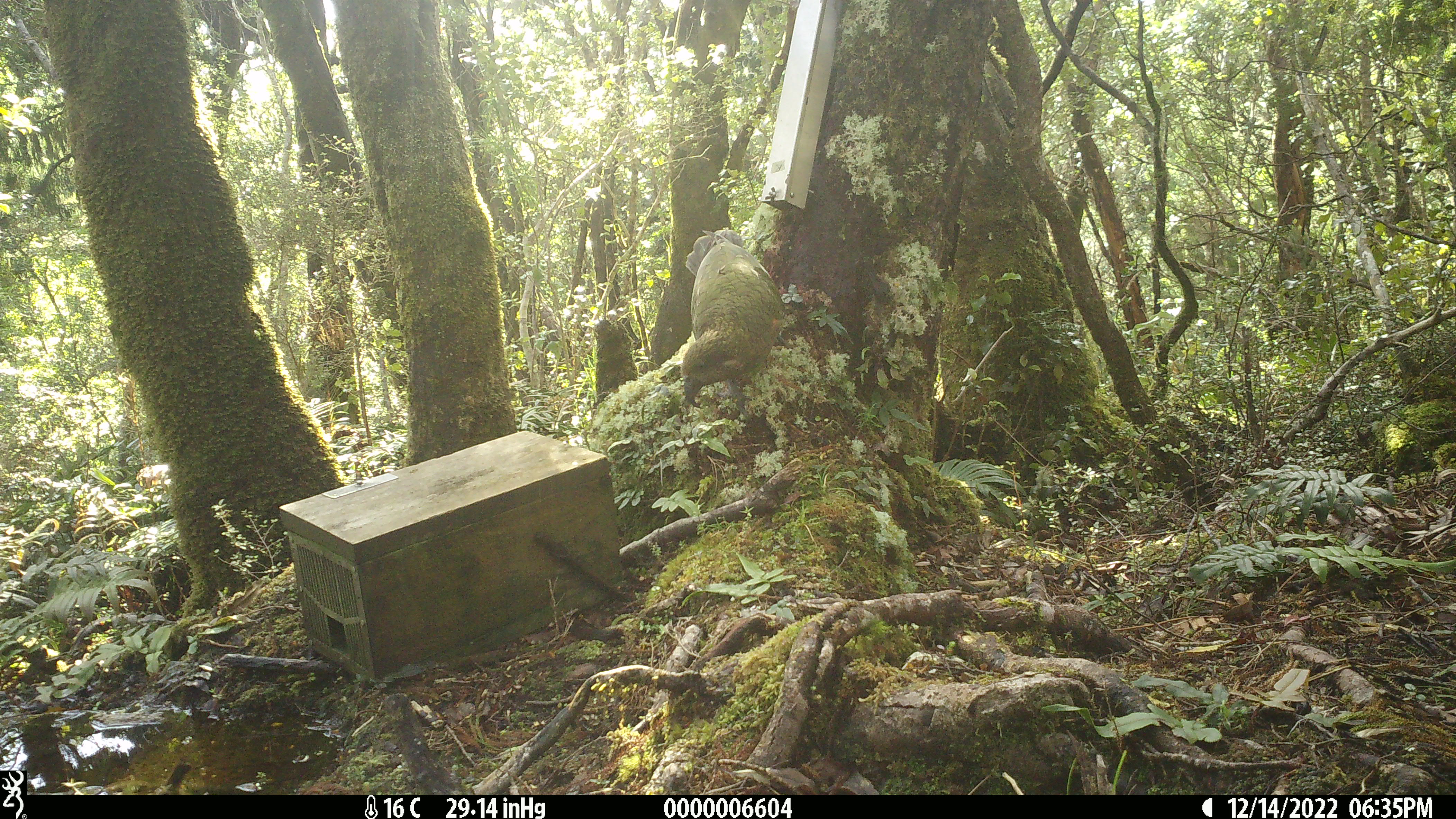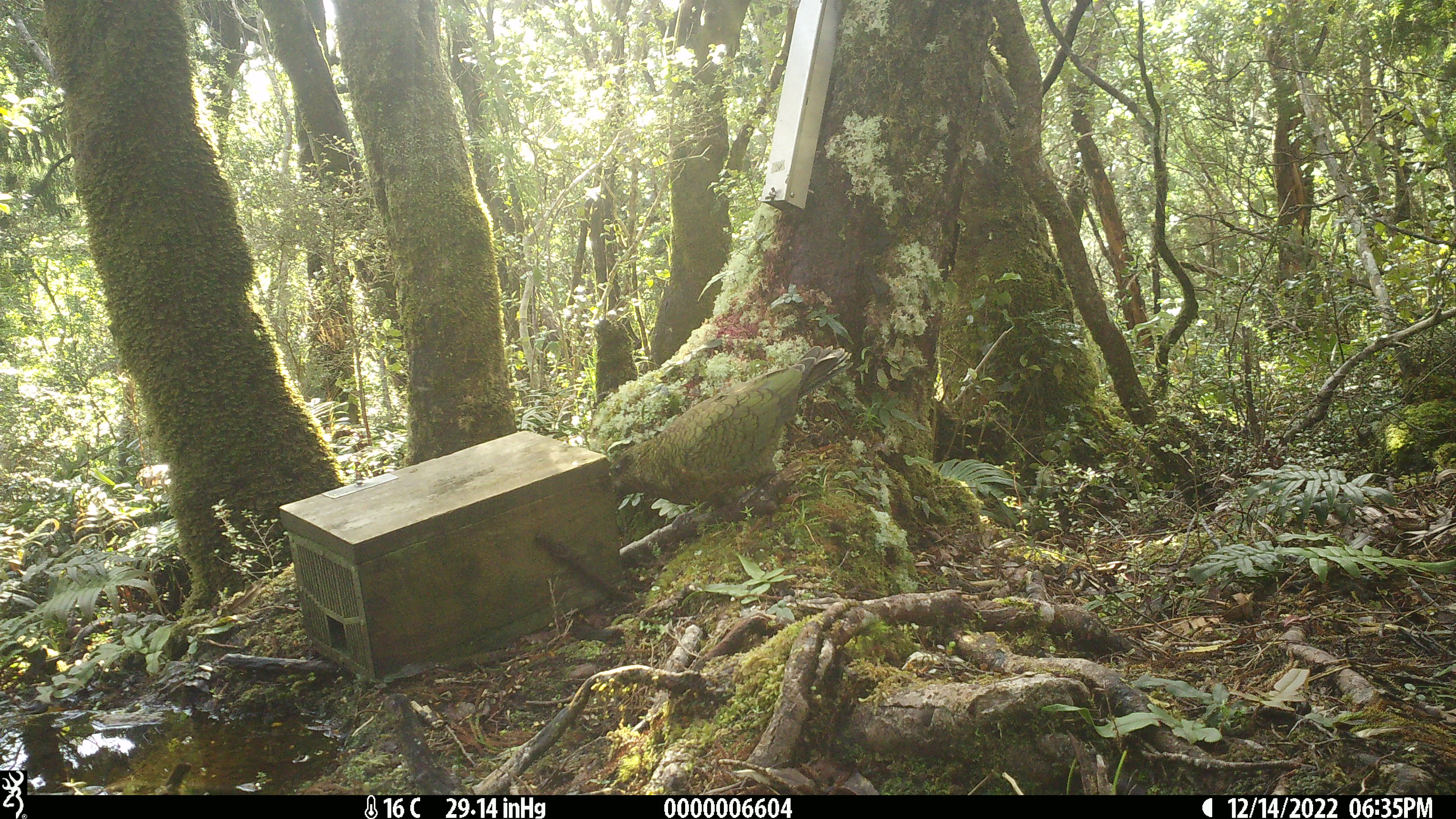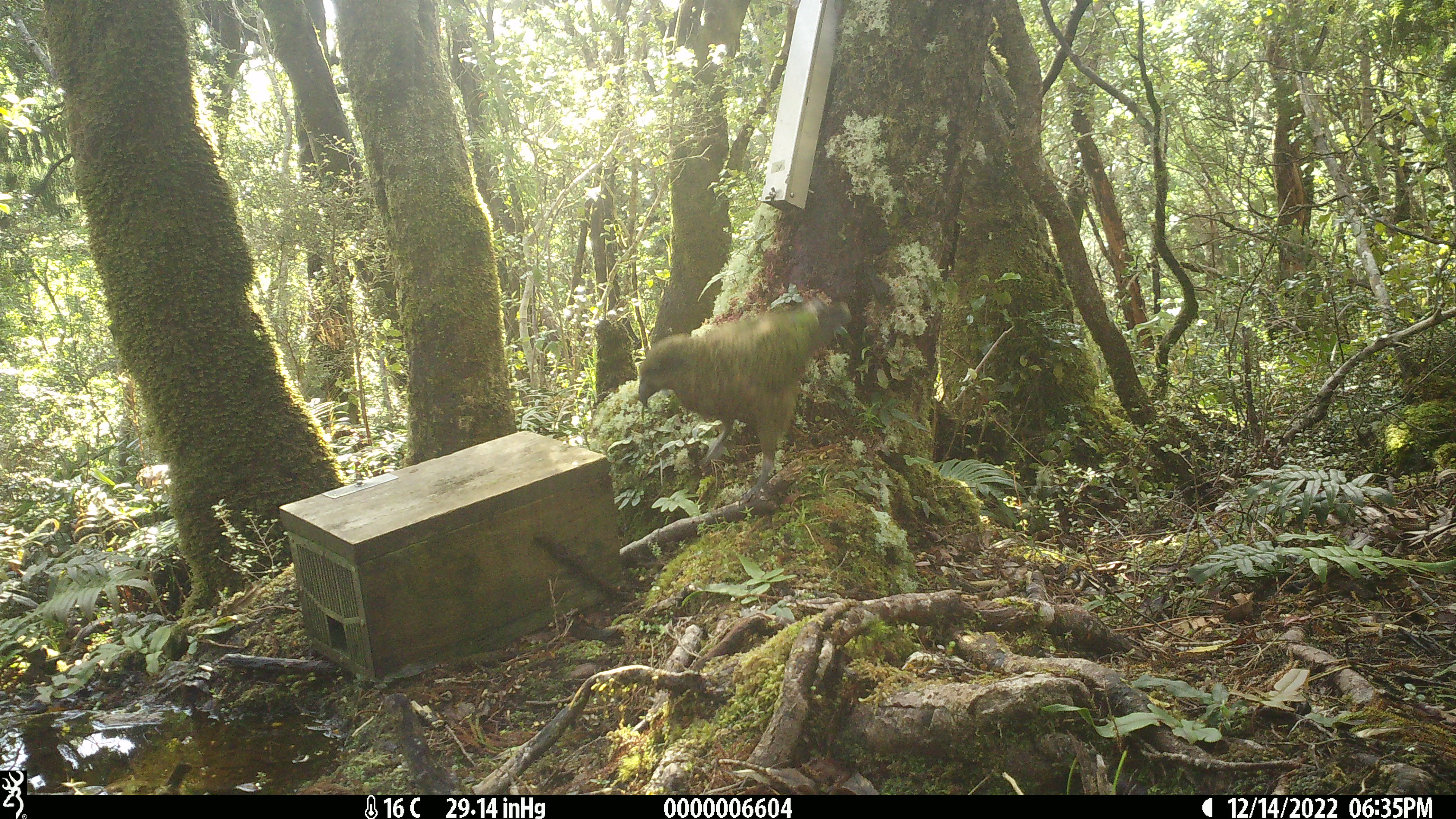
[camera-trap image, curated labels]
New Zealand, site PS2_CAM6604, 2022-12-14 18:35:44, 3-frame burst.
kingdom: Animalia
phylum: Chordata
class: Aves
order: Psittaciformes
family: Strigopidae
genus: Nestor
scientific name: Nestor notabilis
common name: kea